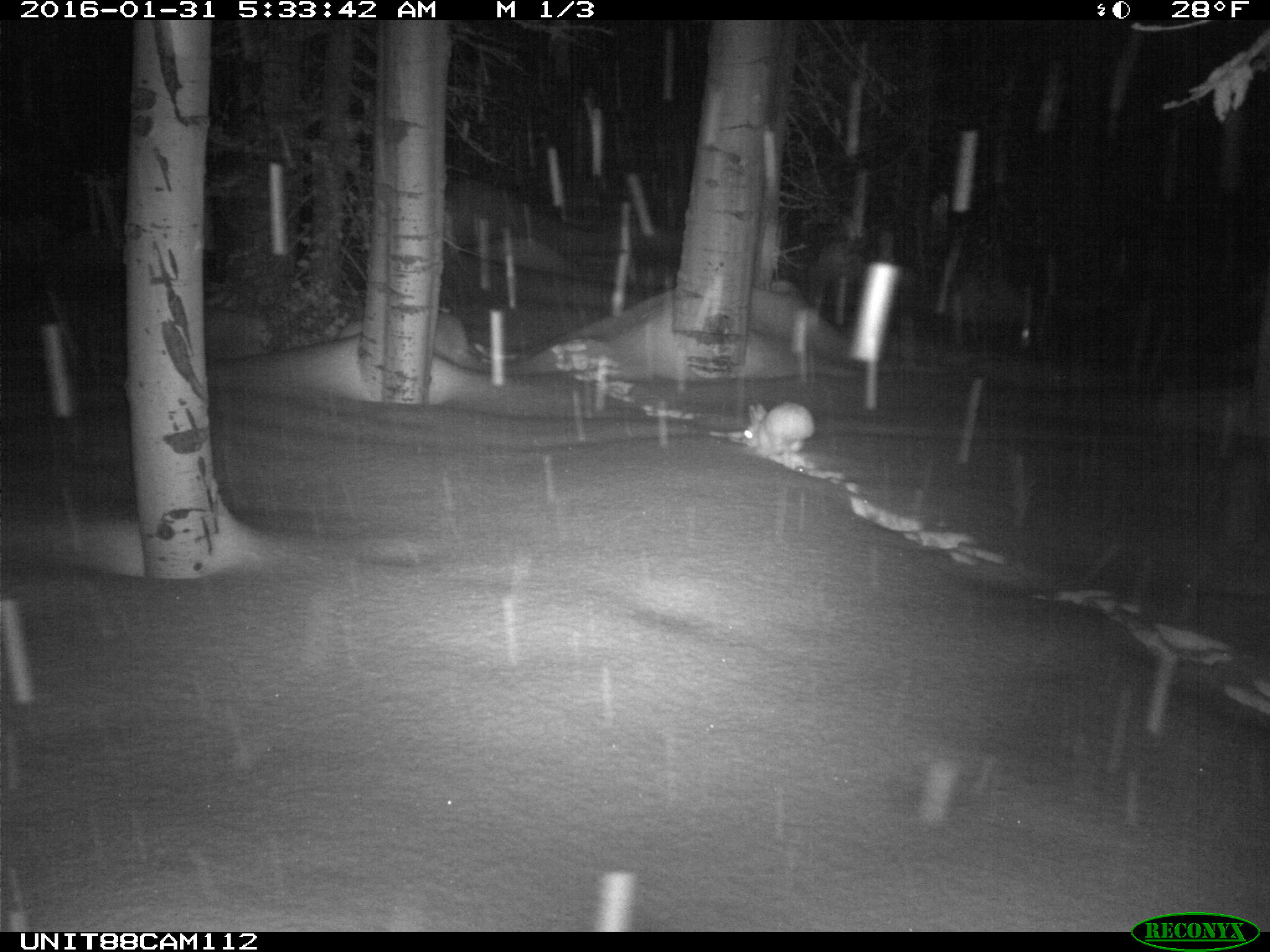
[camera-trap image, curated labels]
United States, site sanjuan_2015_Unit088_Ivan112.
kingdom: Animalia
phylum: Chordata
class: Mammalia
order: Lagomorpha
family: Leporidae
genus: Lepus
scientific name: Lepus americanus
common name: snowshoe hare